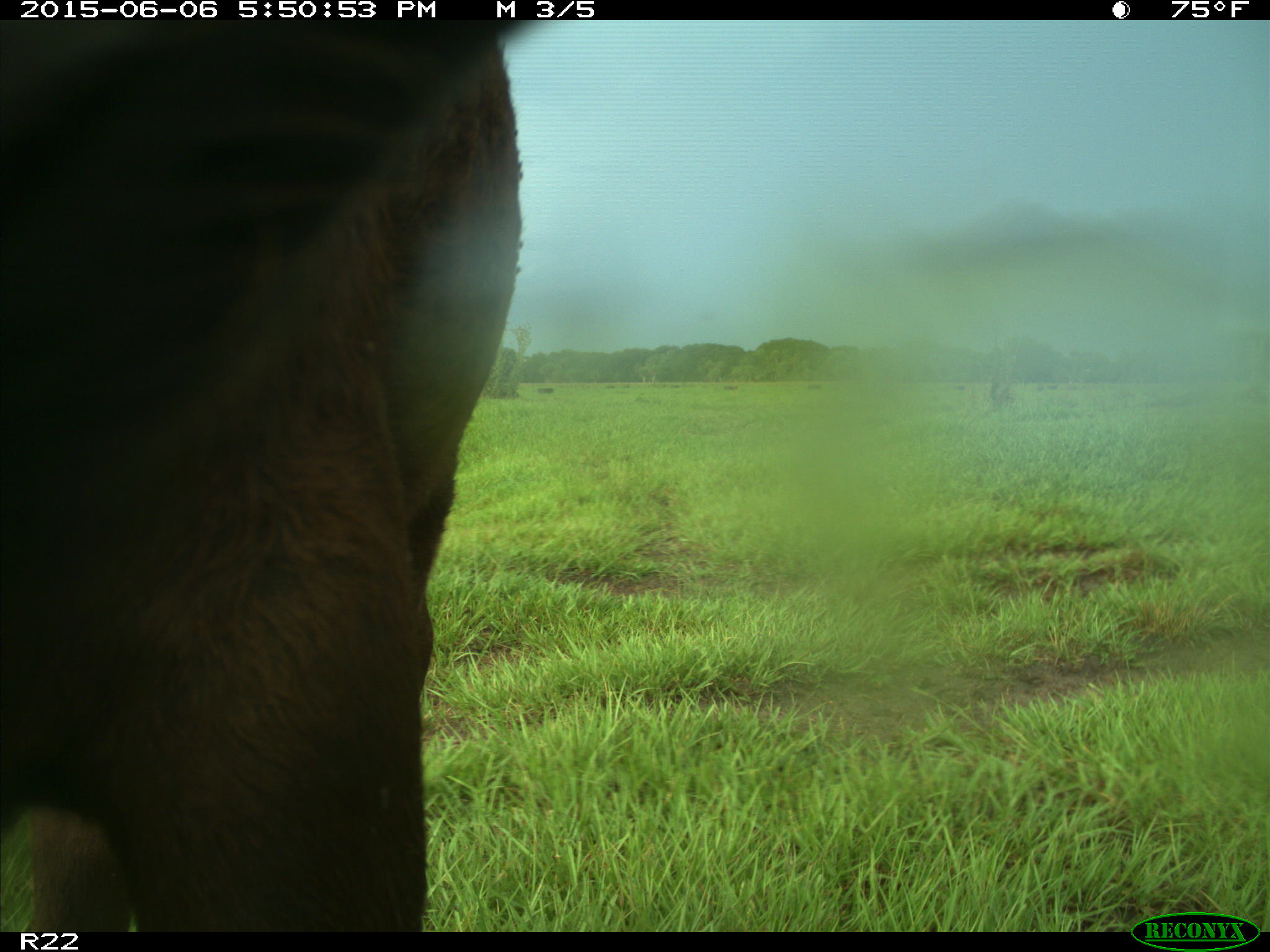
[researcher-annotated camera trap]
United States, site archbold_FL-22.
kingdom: Animalia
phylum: Chordata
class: Mammalia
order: Artiodactyla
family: Bovidae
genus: Bos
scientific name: Bos taurus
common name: domestic cow